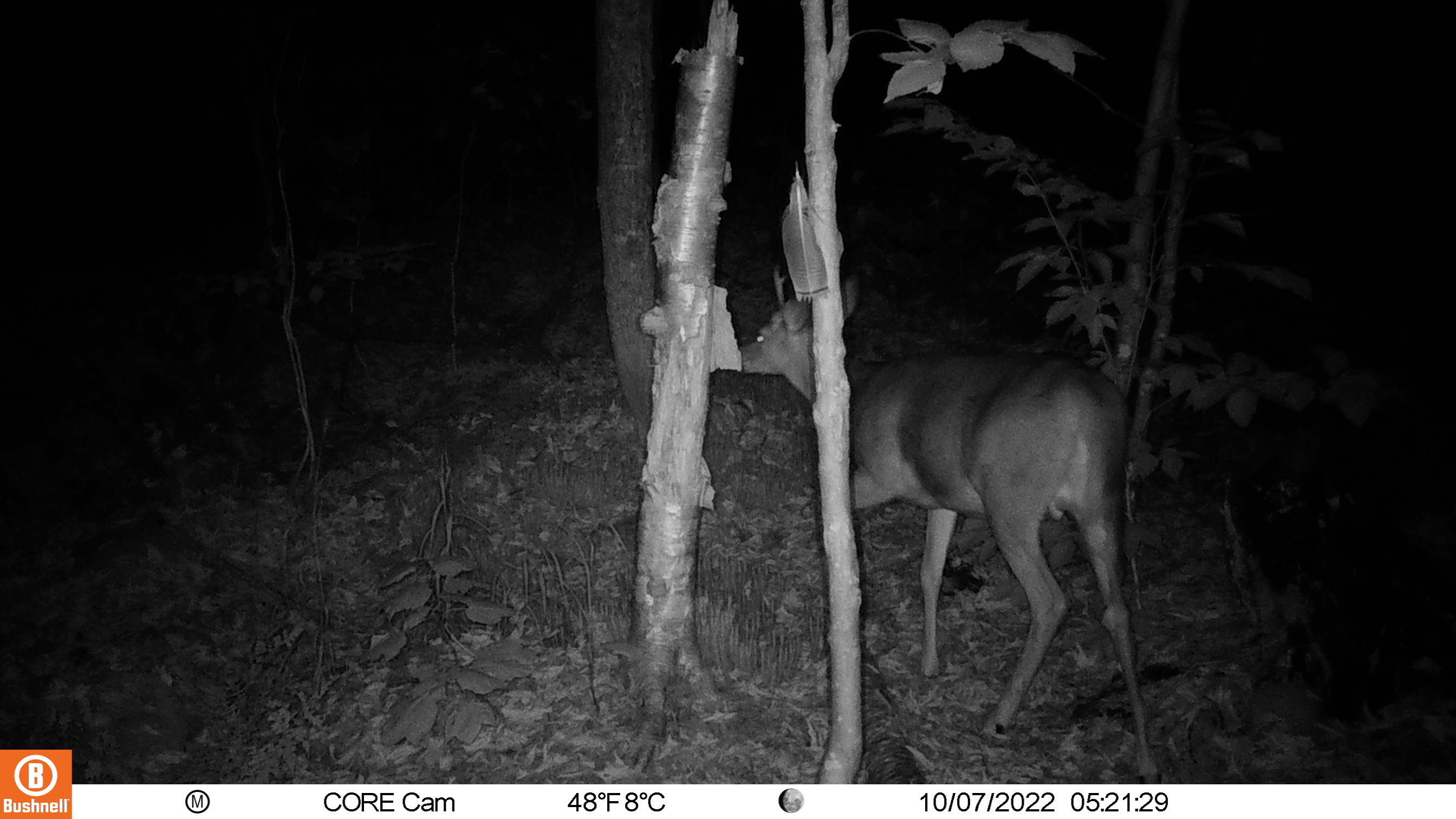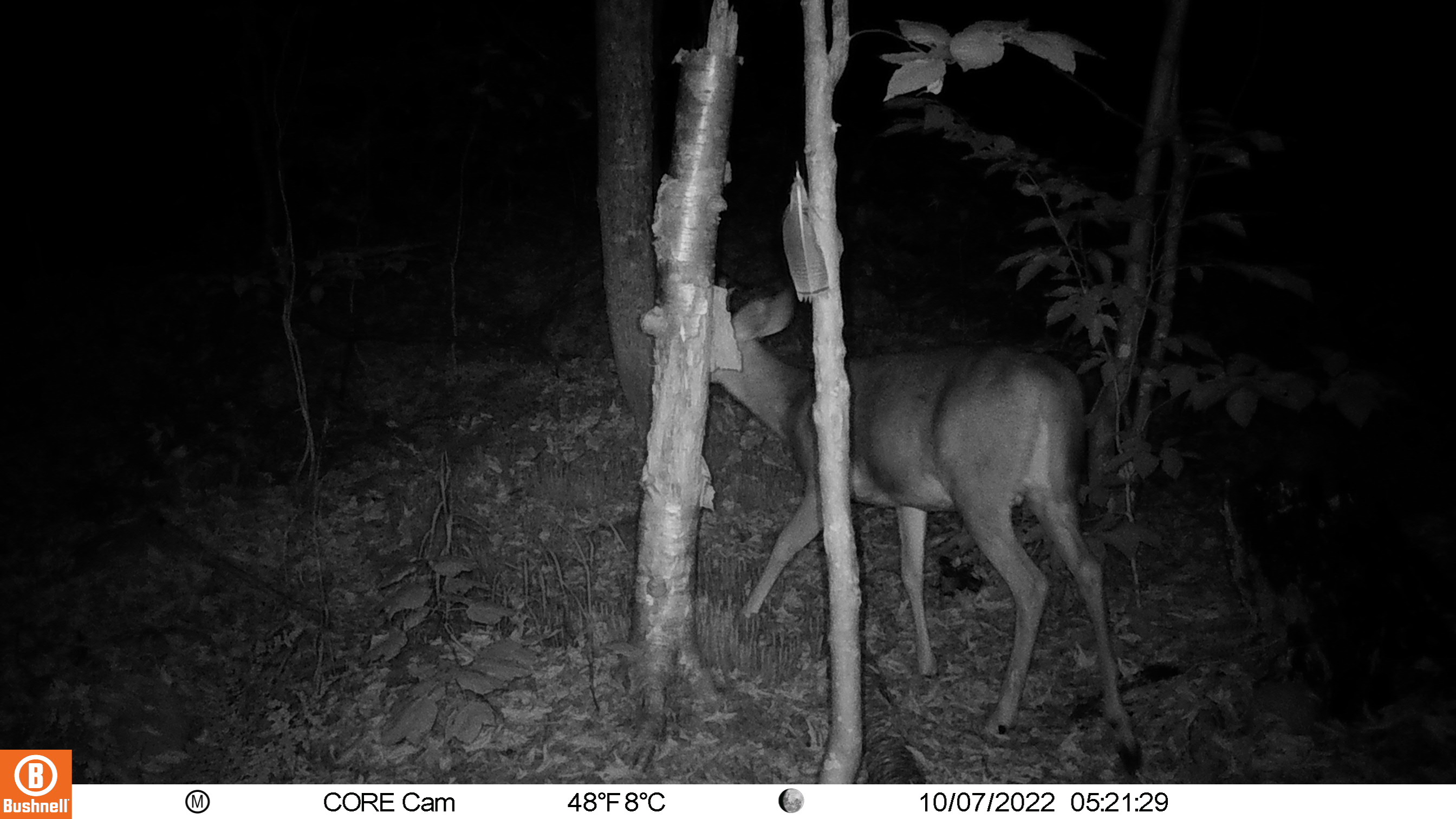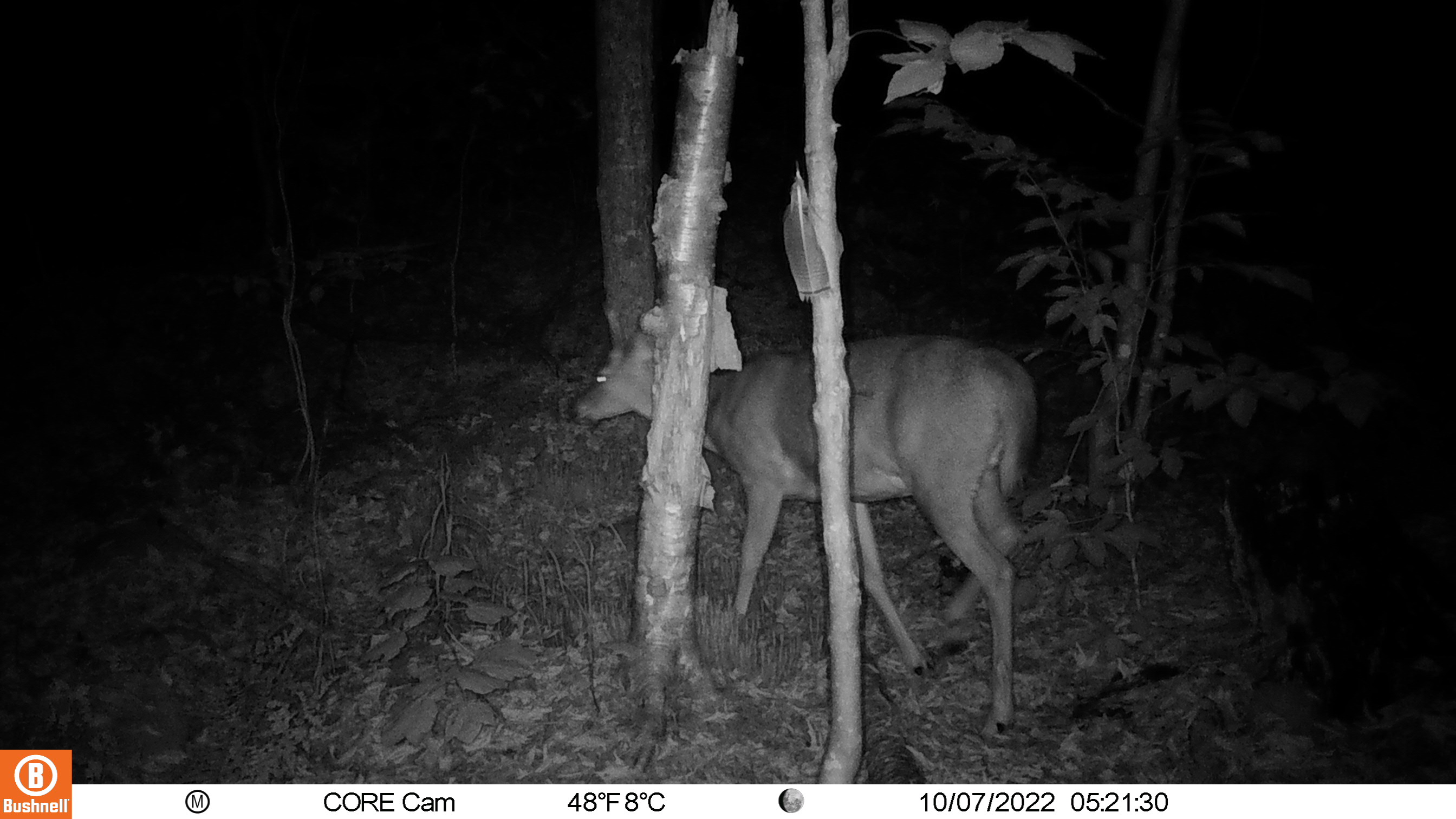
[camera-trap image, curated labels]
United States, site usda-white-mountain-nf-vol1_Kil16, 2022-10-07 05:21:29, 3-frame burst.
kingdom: Animalia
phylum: Chordata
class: Mammalia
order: Artiodactyla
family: Cervidae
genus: Odocoileus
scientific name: Odocoileus virginianus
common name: white-tailed deer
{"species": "white-tailed deer (Odocoileus virginianus)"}